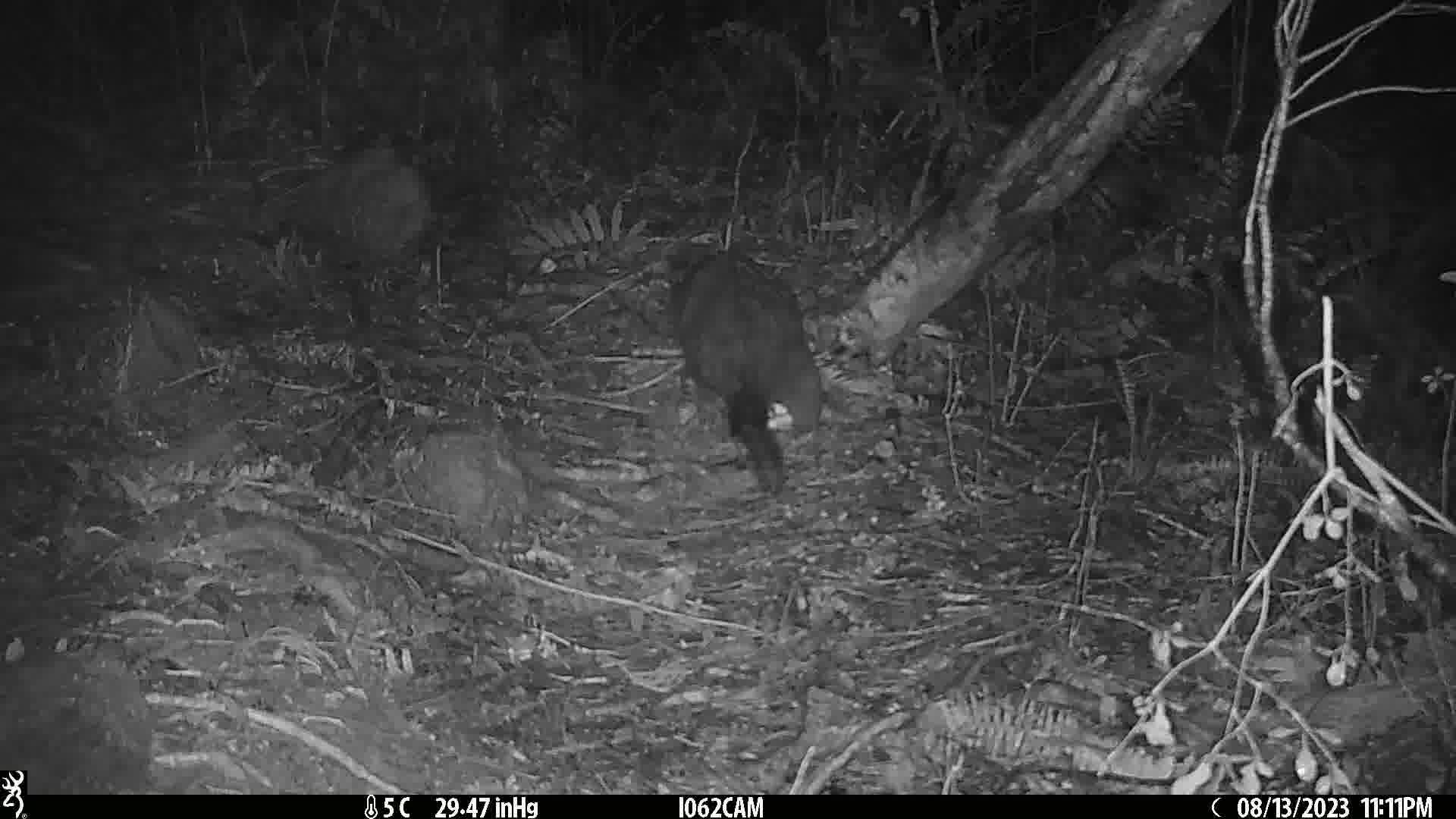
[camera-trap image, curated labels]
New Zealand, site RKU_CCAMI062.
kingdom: Animalia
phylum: Chordata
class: Mammalia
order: Diprotodontia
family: Phalangeridae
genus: Trichosurus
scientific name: Trichosurus vulpecula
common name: common brushtail possum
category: possum